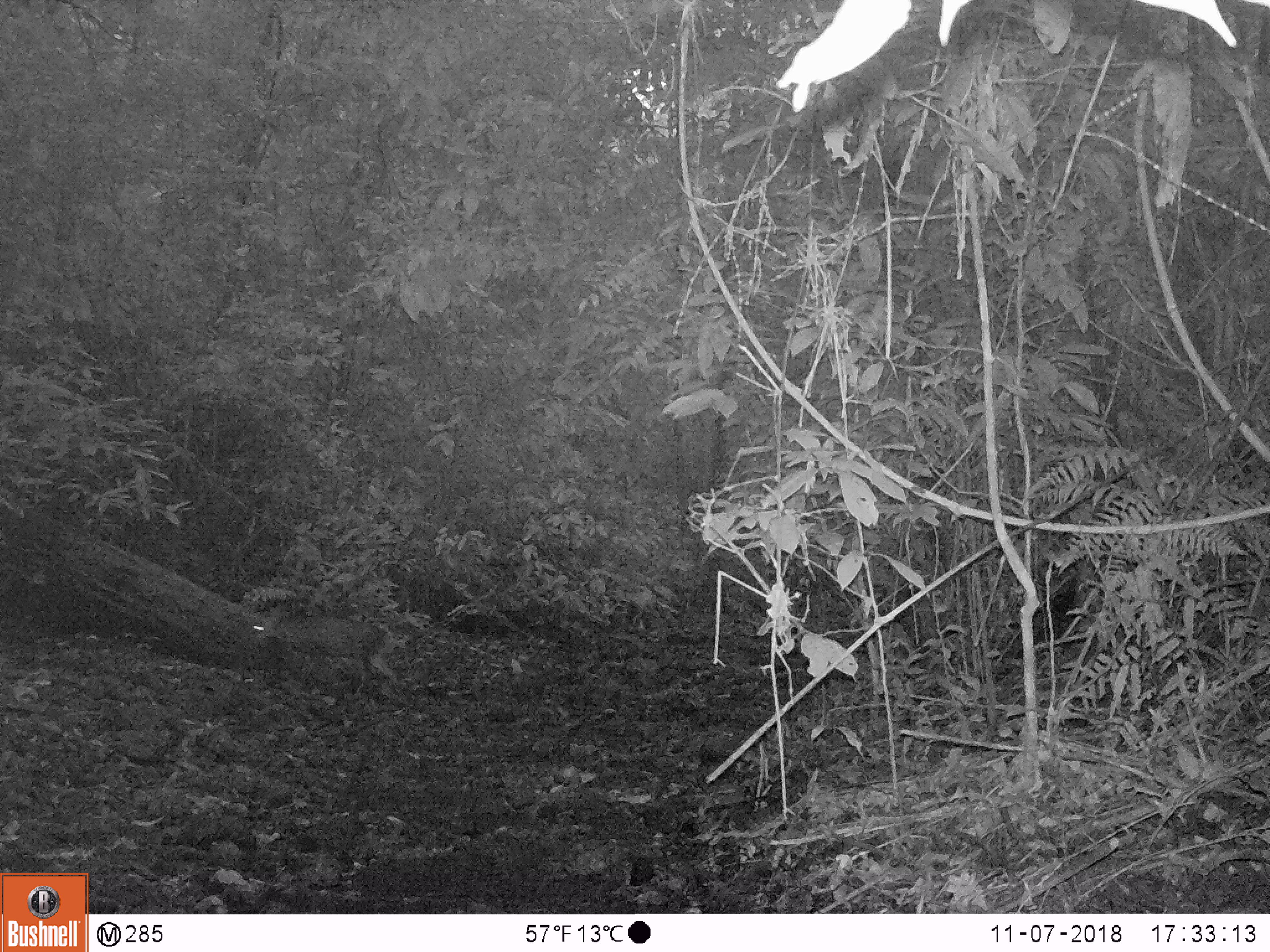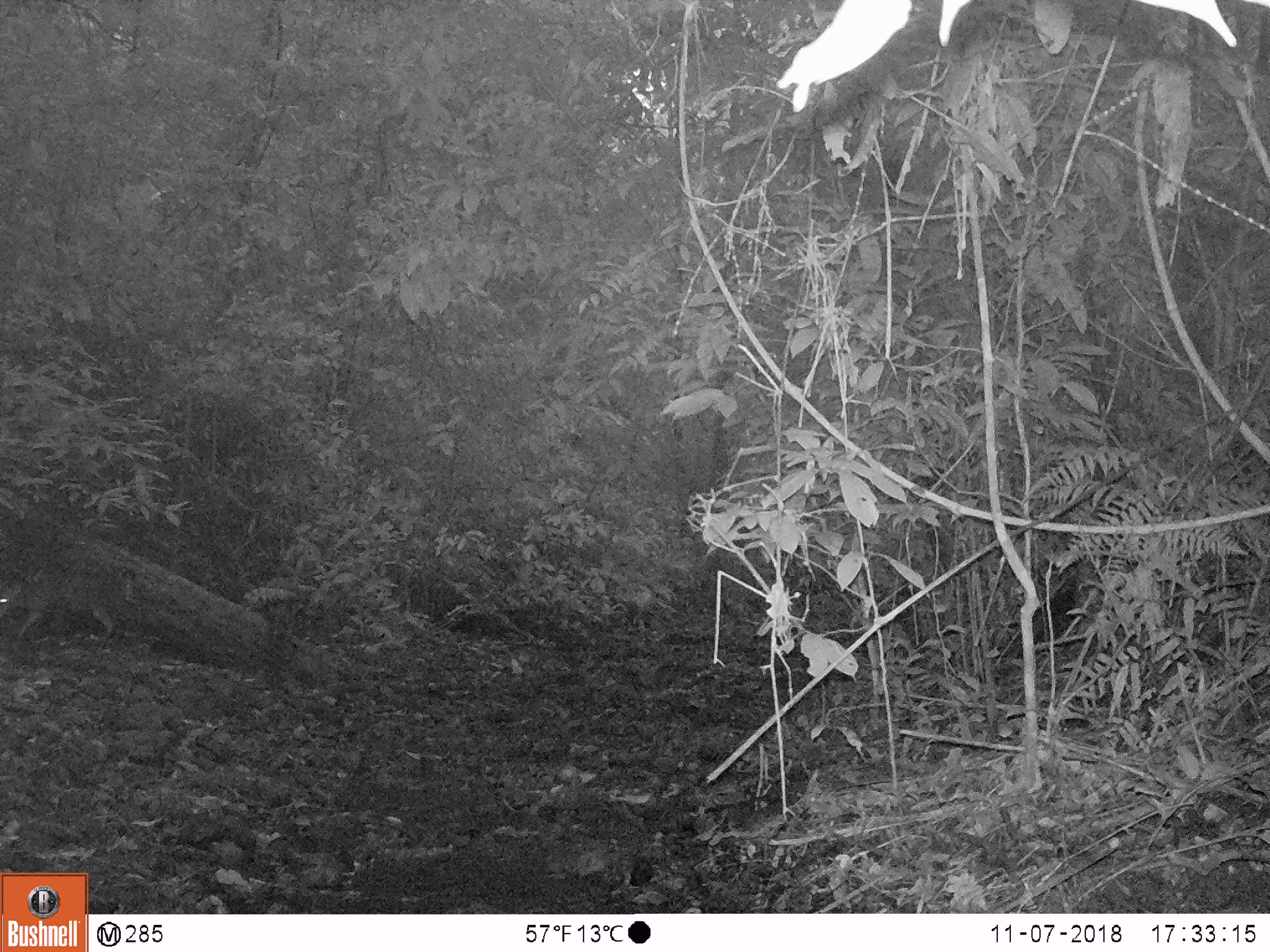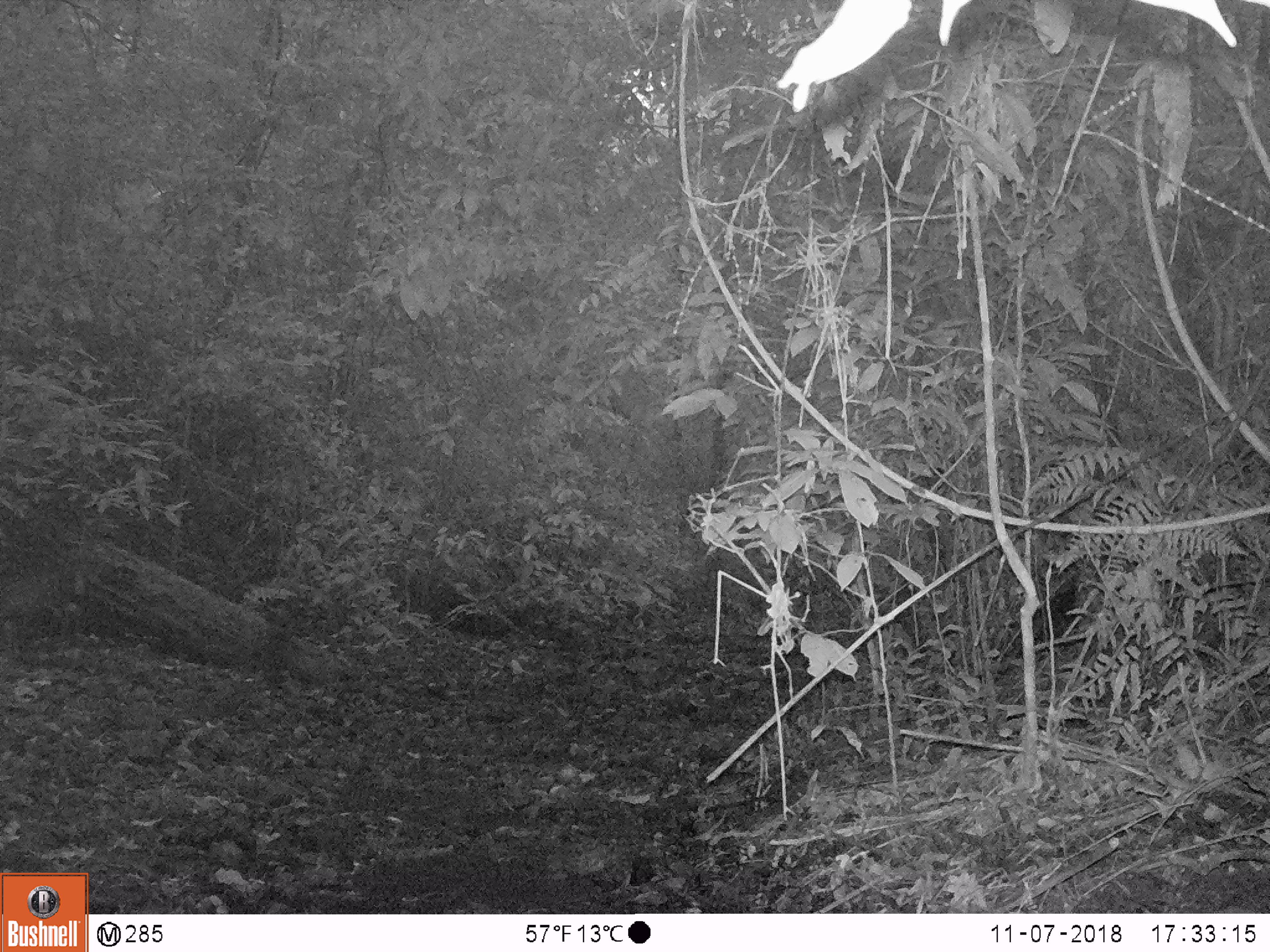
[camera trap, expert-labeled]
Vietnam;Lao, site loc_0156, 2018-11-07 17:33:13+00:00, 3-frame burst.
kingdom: Animalia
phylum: Chordata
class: Mammalia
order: Artiodactyla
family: Cervidae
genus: Muntiacus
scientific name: Muntiacus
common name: muntjacs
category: unidentified muntjac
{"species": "unidentified muntjac (muntjacs) (Muntiacus)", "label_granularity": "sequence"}